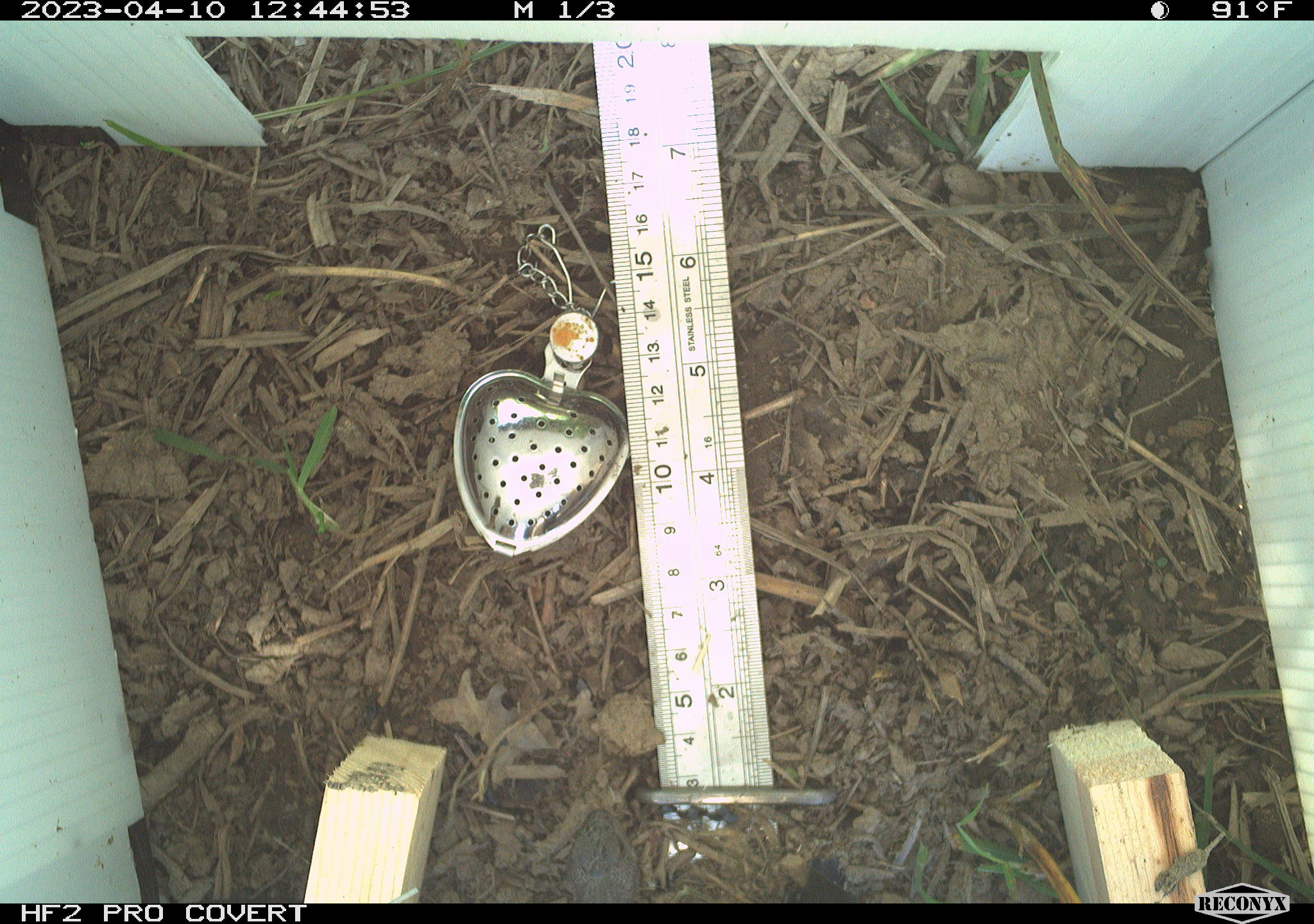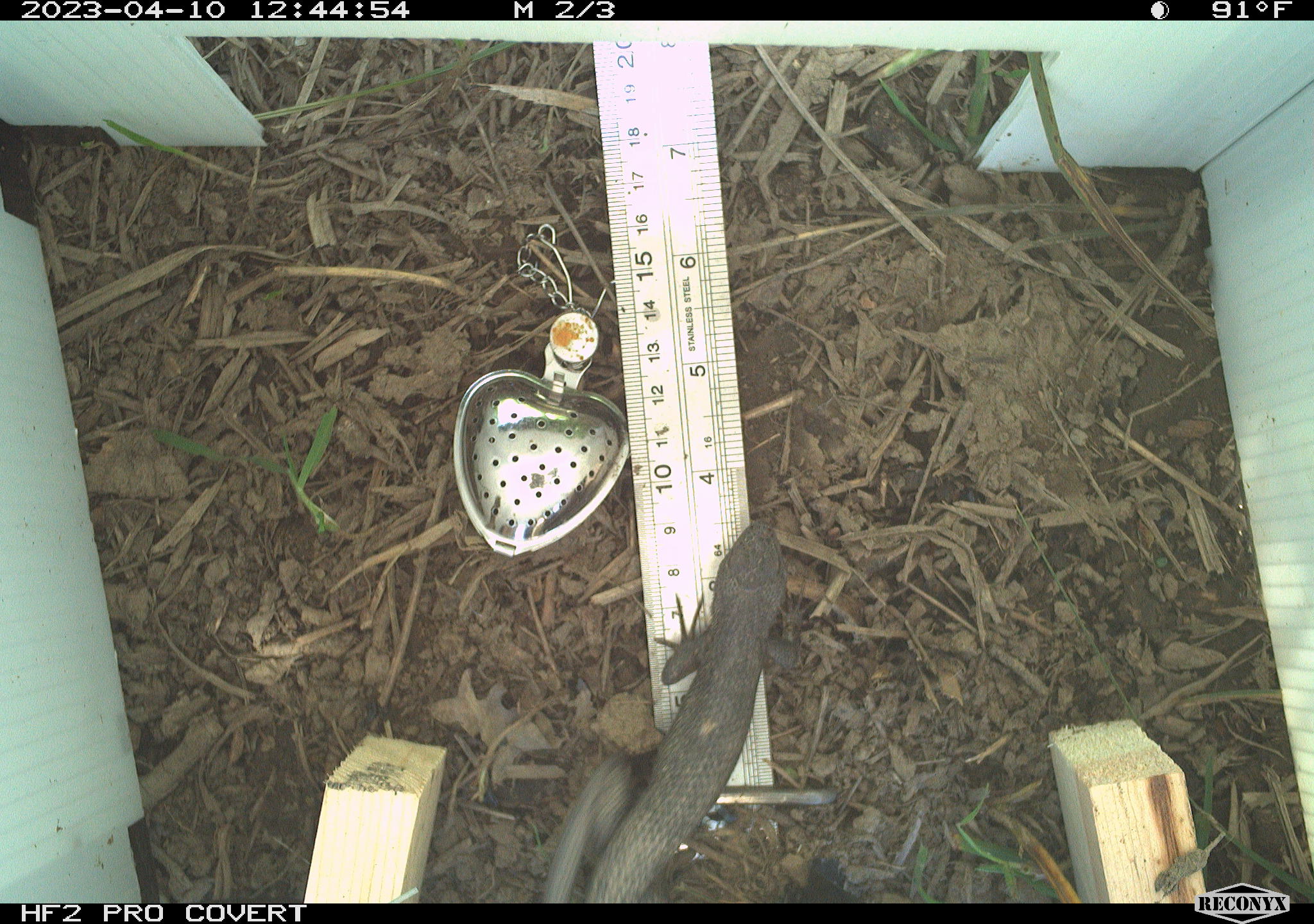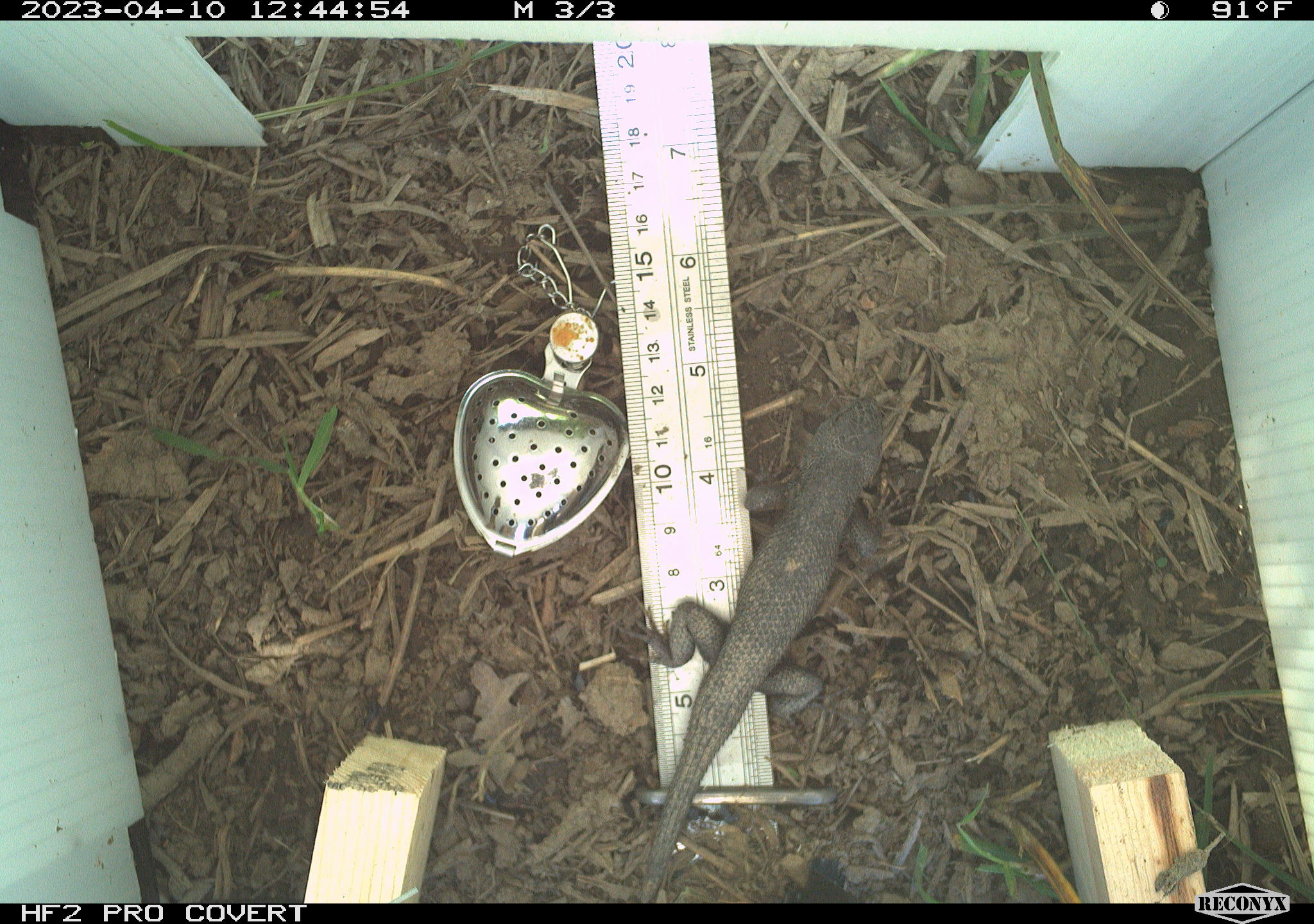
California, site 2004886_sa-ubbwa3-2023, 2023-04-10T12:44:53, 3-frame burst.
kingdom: Animalia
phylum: Chordata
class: Reptilia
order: Squamata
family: Phrynosomatidae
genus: Sceloporus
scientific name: Sceloporus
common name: spiny lizards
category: sceloporus species